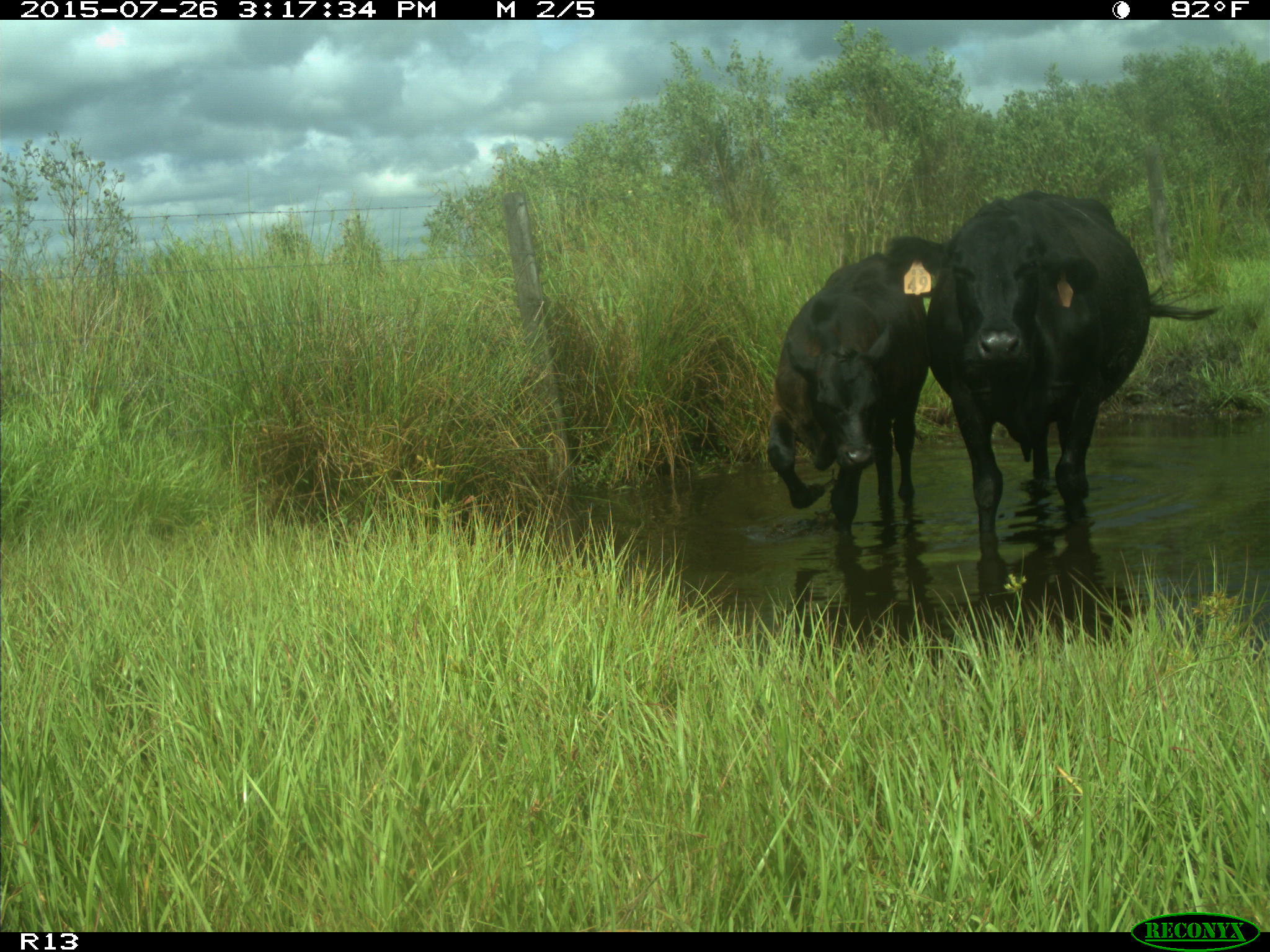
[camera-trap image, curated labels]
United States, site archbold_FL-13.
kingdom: Animalia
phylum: Chordata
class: Mammalia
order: Artiodactyla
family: Bovidae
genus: Bos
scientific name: Bos taurus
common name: domestic cow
Bos taurus (domestic cow).